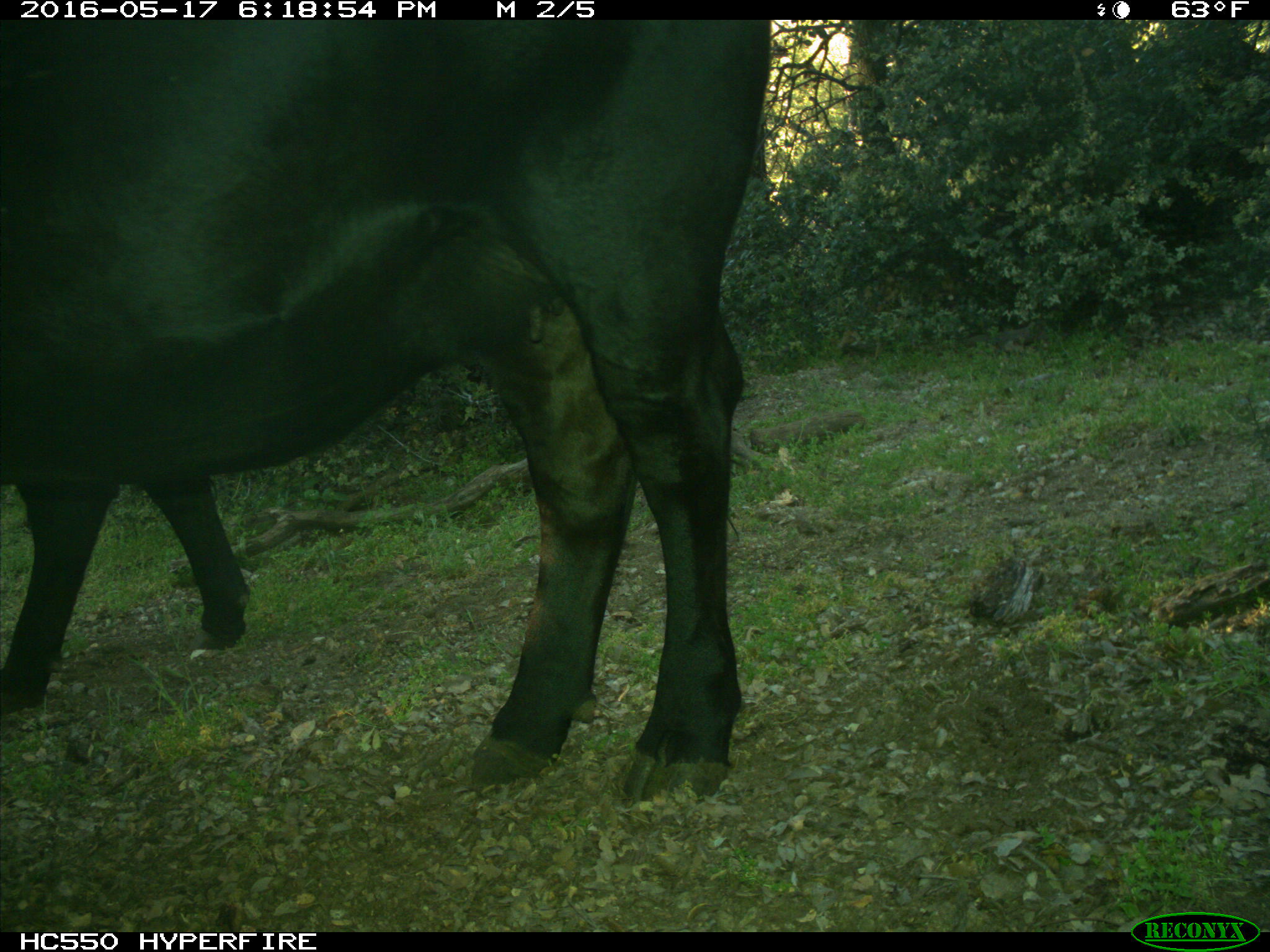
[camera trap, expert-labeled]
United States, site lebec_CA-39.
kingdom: Animalia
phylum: Chordata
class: Mammalia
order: Artiodactyla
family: Bovidae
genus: Bos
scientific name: Bos taurus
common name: domestic cow